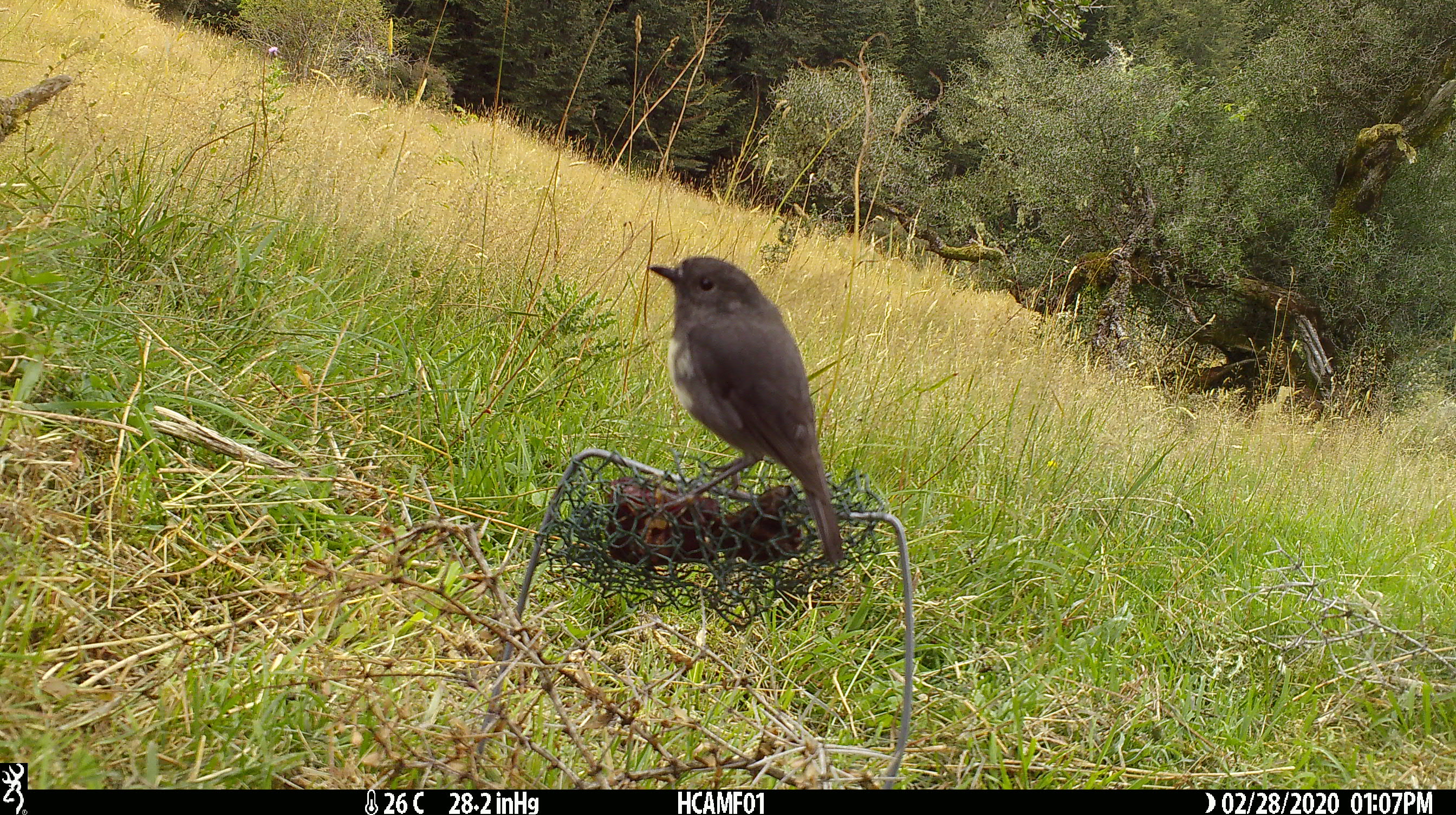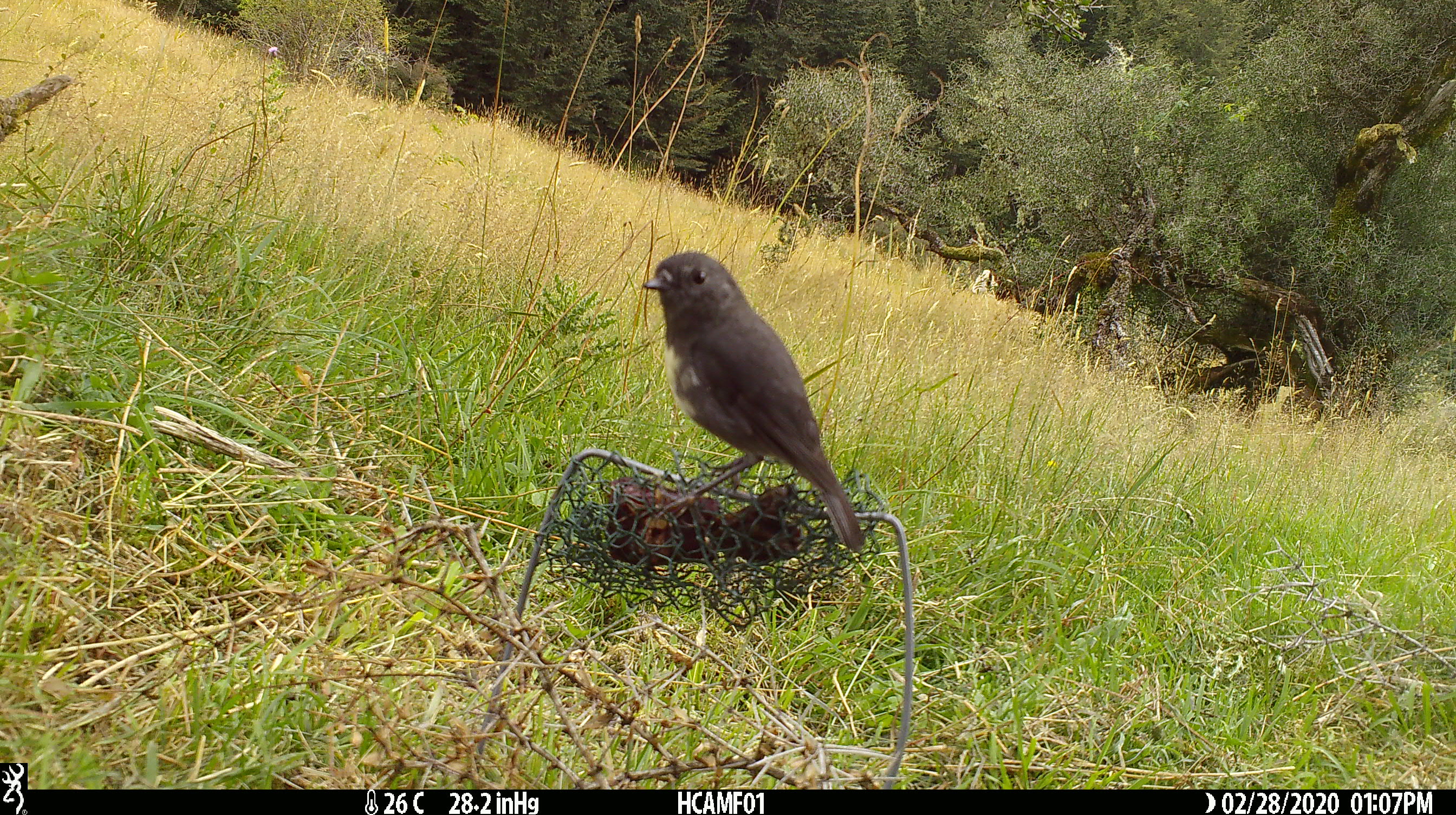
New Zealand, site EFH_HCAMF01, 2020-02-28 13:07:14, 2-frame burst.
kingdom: Animalia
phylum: Chordata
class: Aves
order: Passeriformes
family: Petroicidae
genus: Petroica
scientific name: Petroica australis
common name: new zealand robin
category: robin